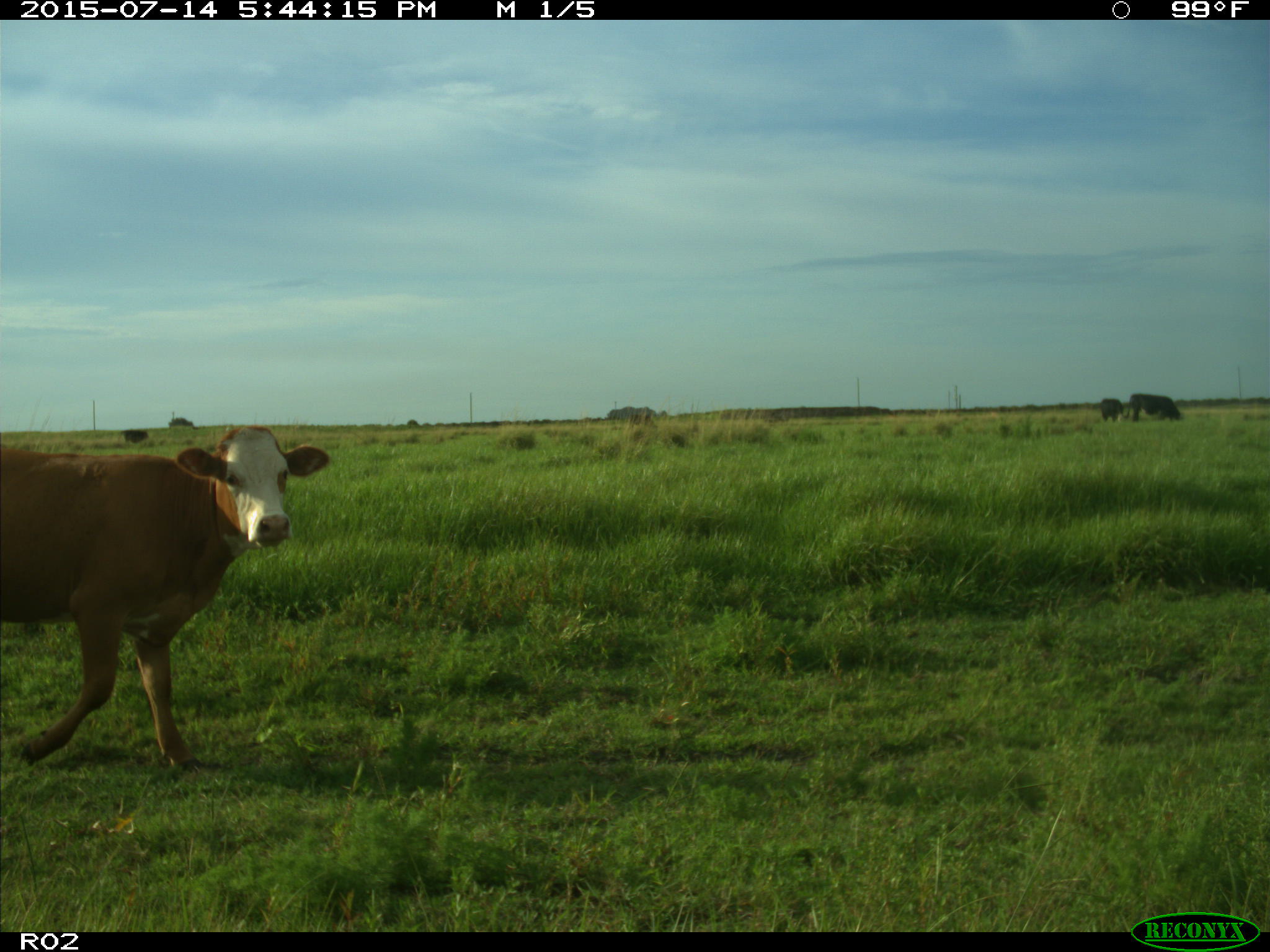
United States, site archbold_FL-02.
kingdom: Animalia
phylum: Chordata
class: Mammalia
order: Artiodactyla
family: Bovidae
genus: Bos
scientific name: Bos taurus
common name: domestic cow